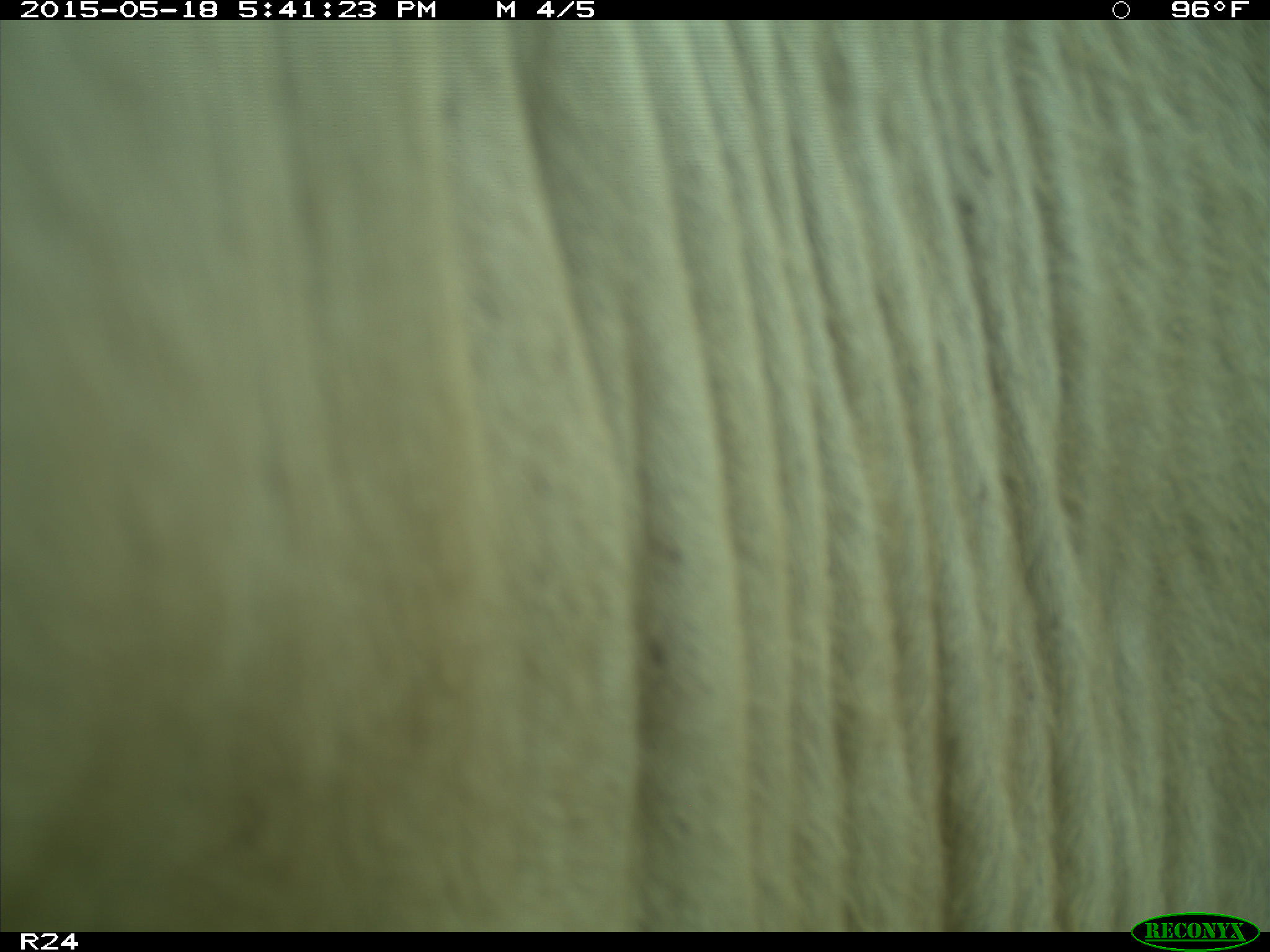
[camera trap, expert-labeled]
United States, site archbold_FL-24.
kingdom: Animalia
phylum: Chordata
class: Mammalia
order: Artiodactyla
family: Bovidae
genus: Bos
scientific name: Bos taurus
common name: domestic cow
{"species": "Bos taurus (domestic cow)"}